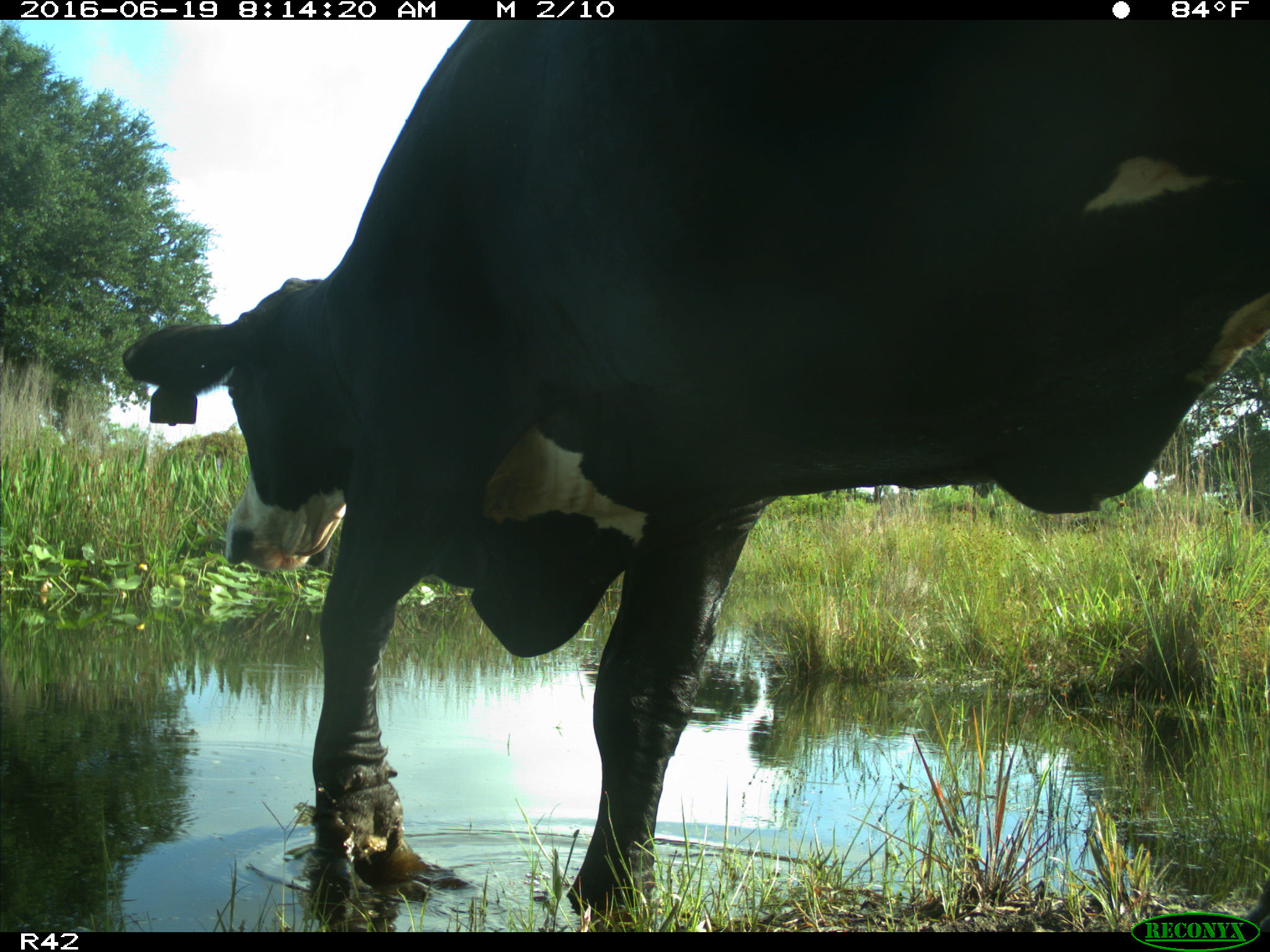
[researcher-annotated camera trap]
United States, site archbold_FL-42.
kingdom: Animalia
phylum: Chordata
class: Mammalia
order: Artiodactyla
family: Bovidae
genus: Bos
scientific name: Bos taurus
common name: domestic cow